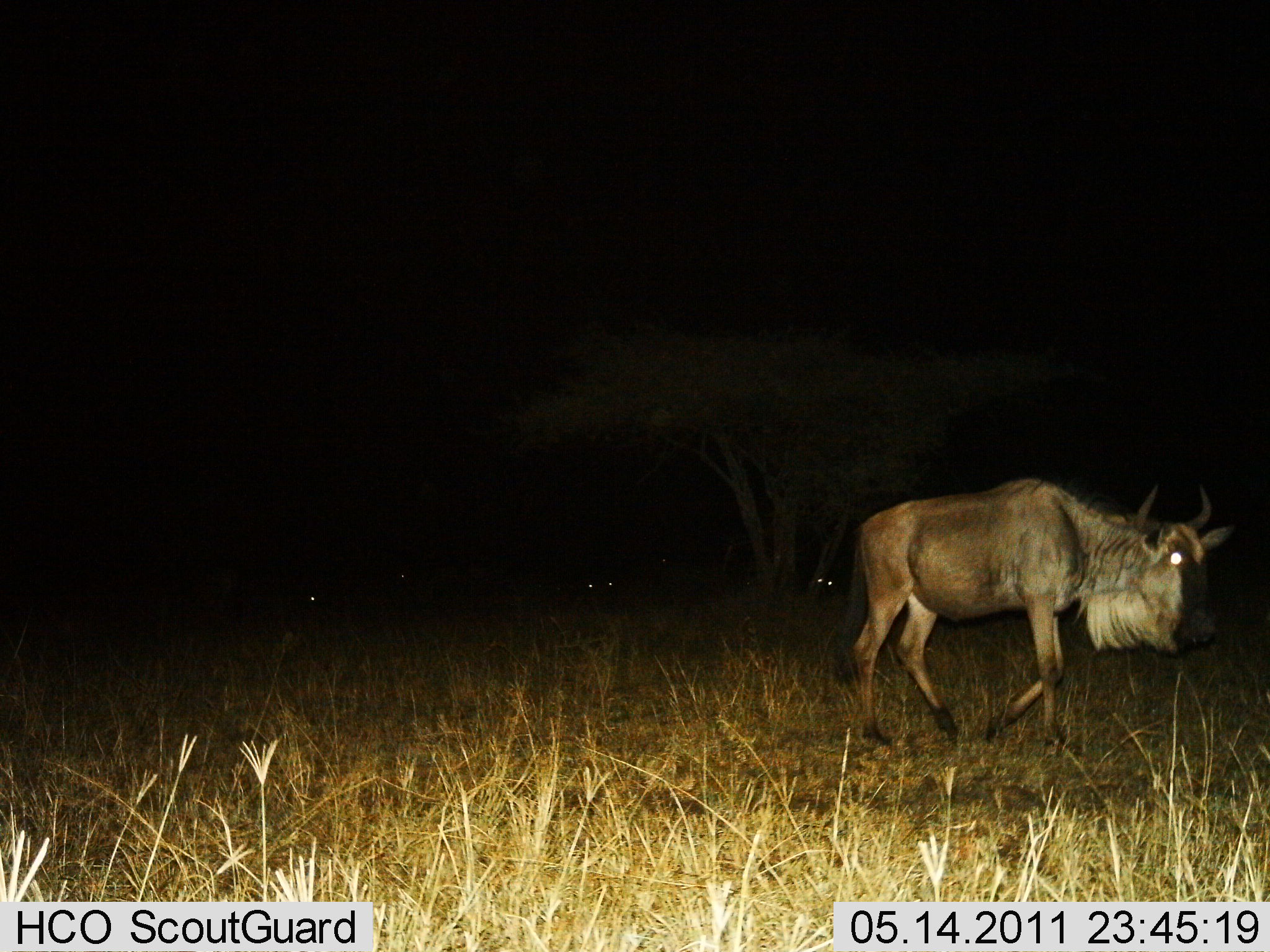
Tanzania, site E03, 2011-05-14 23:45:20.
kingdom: Animalia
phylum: Chordata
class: Mammalia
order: Artiodactyla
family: Bovidae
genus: Connochaetes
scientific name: Connochaetes taurinus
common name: blue wildebeest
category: wildebeest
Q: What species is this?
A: Wildebeest (blue wildebeest) (Connochaetes taurinus).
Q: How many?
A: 1.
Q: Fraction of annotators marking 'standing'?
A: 27%.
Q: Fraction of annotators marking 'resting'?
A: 0%.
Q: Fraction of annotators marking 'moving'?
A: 82%.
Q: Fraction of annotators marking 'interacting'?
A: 0%.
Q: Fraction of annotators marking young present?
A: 0%.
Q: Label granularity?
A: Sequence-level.